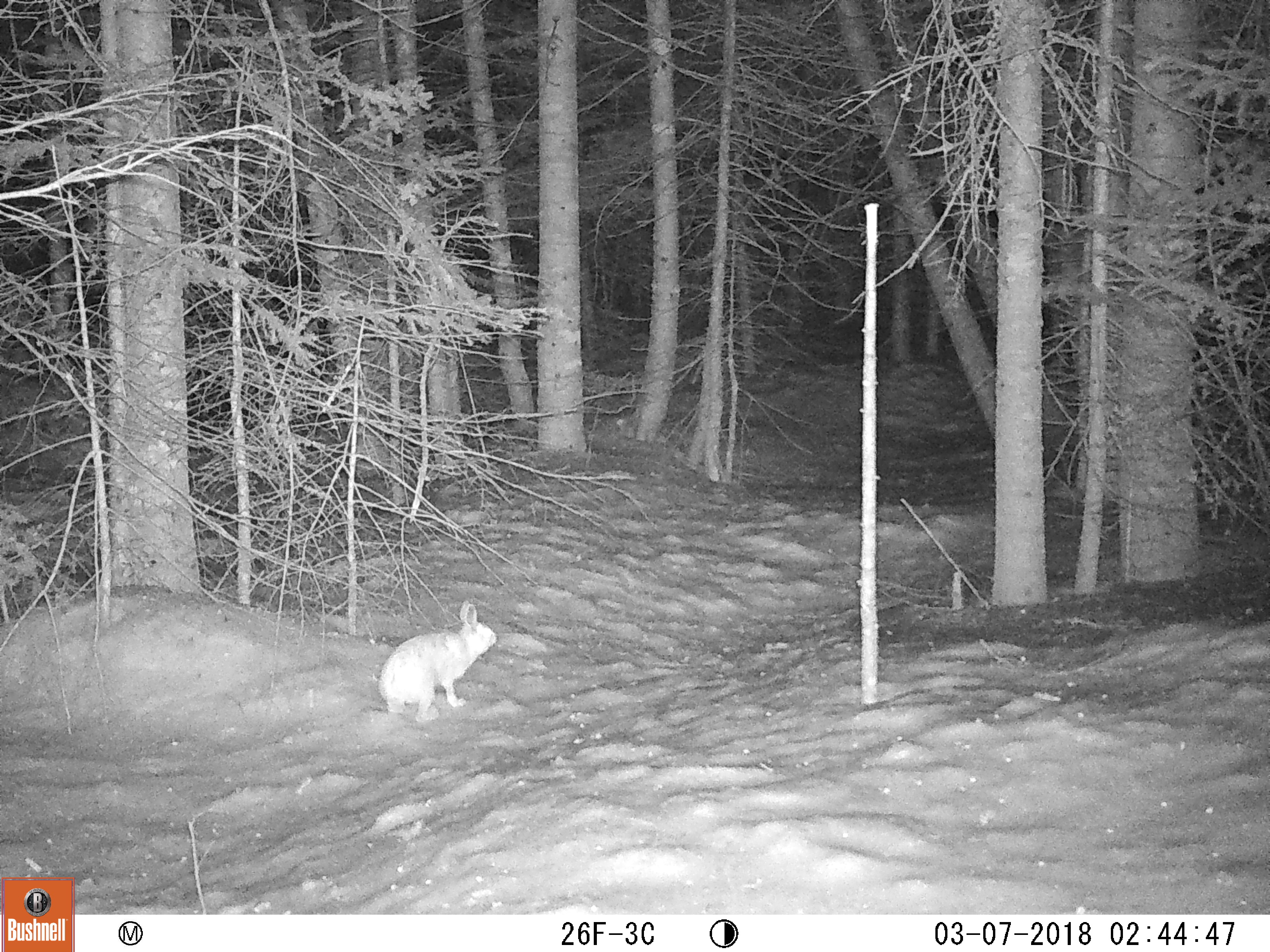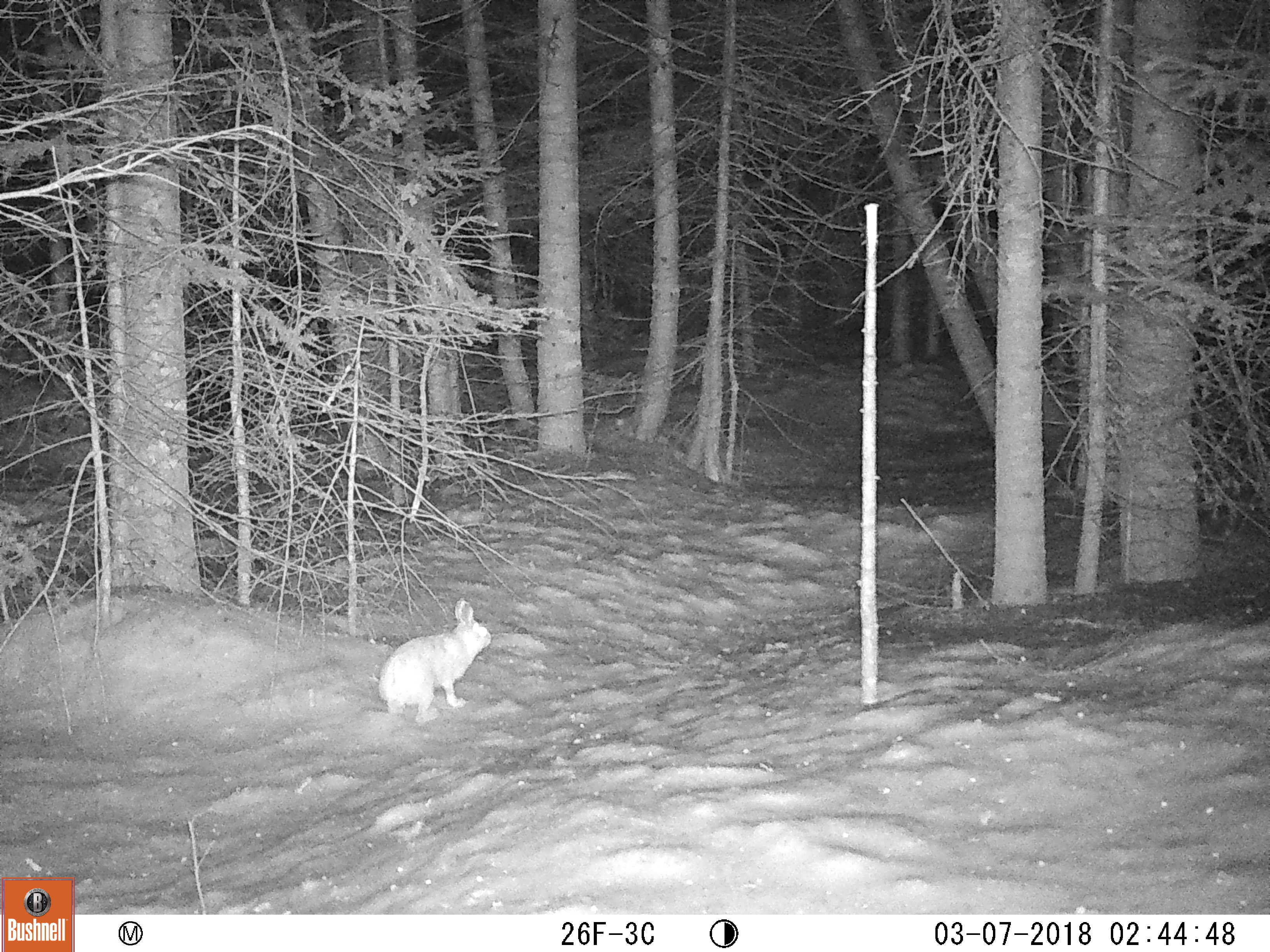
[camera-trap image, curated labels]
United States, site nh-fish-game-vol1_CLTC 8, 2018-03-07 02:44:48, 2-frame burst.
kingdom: Animalia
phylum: Chordata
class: Mammalia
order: Lagomorpha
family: Leporidae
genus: Lepus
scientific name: Lepus americanus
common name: snowshoe hare